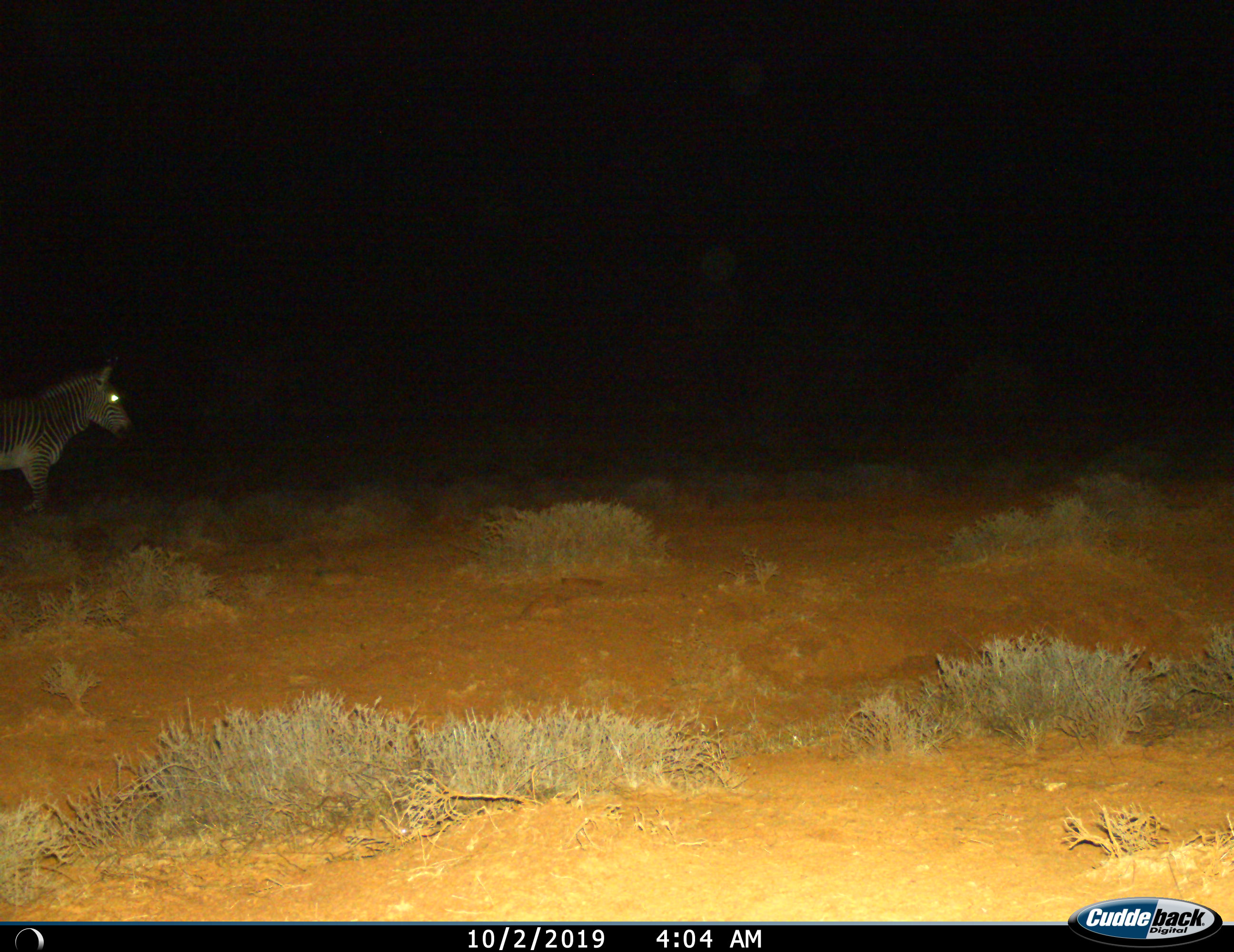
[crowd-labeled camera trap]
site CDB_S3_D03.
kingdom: Animalia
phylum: Chordata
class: Mammalia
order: Perissodactyla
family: Equidae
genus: Equus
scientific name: Equus zebra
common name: mountain zebra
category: zebramountain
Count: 1.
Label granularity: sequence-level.